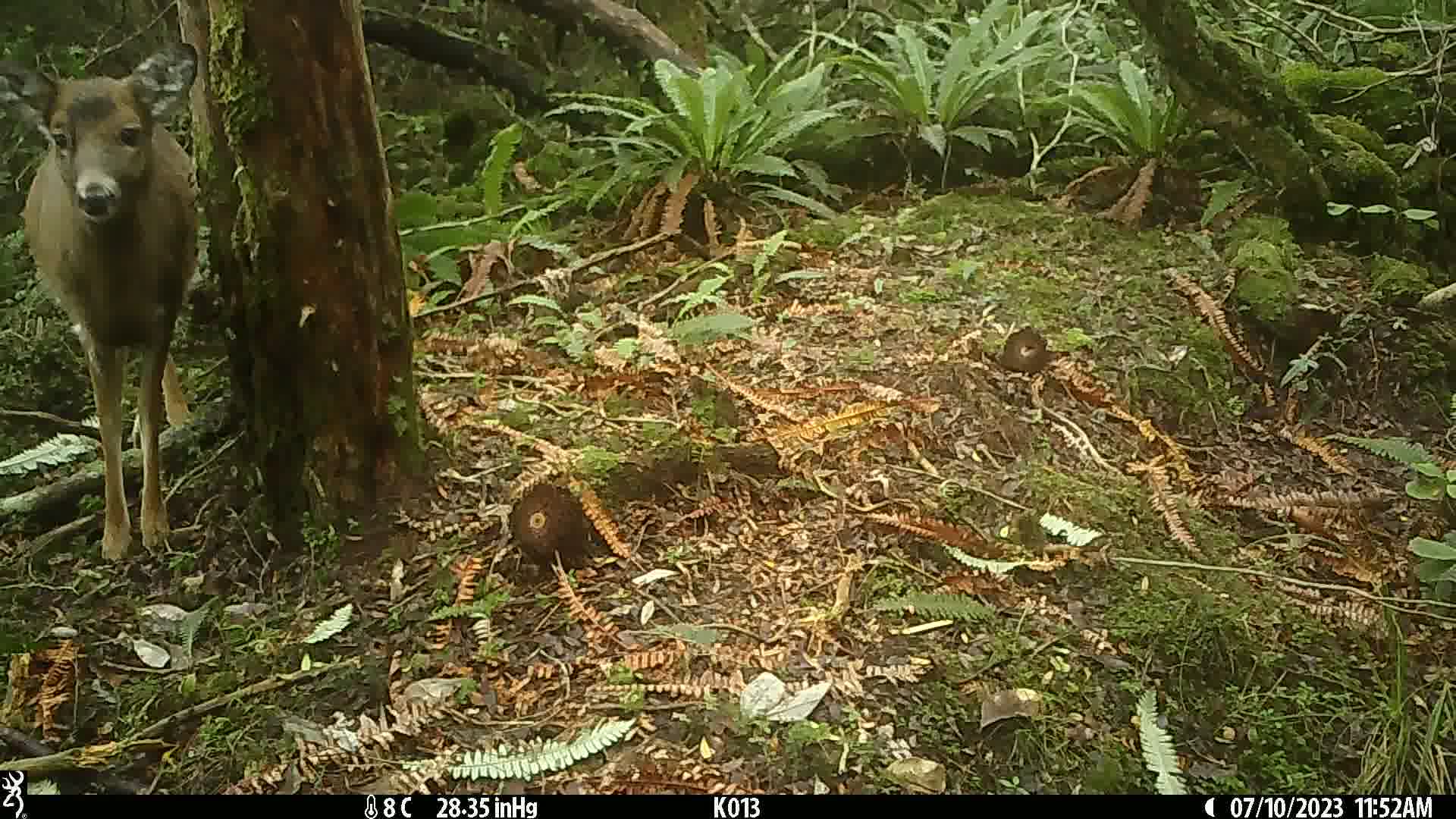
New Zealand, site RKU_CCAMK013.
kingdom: Animalia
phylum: Chordata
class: Mammalia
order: Artiodactyla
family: Cervidae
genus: Odocoileus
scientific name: Odocoileus virginianus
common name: white-tailed deer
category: white tailed deer